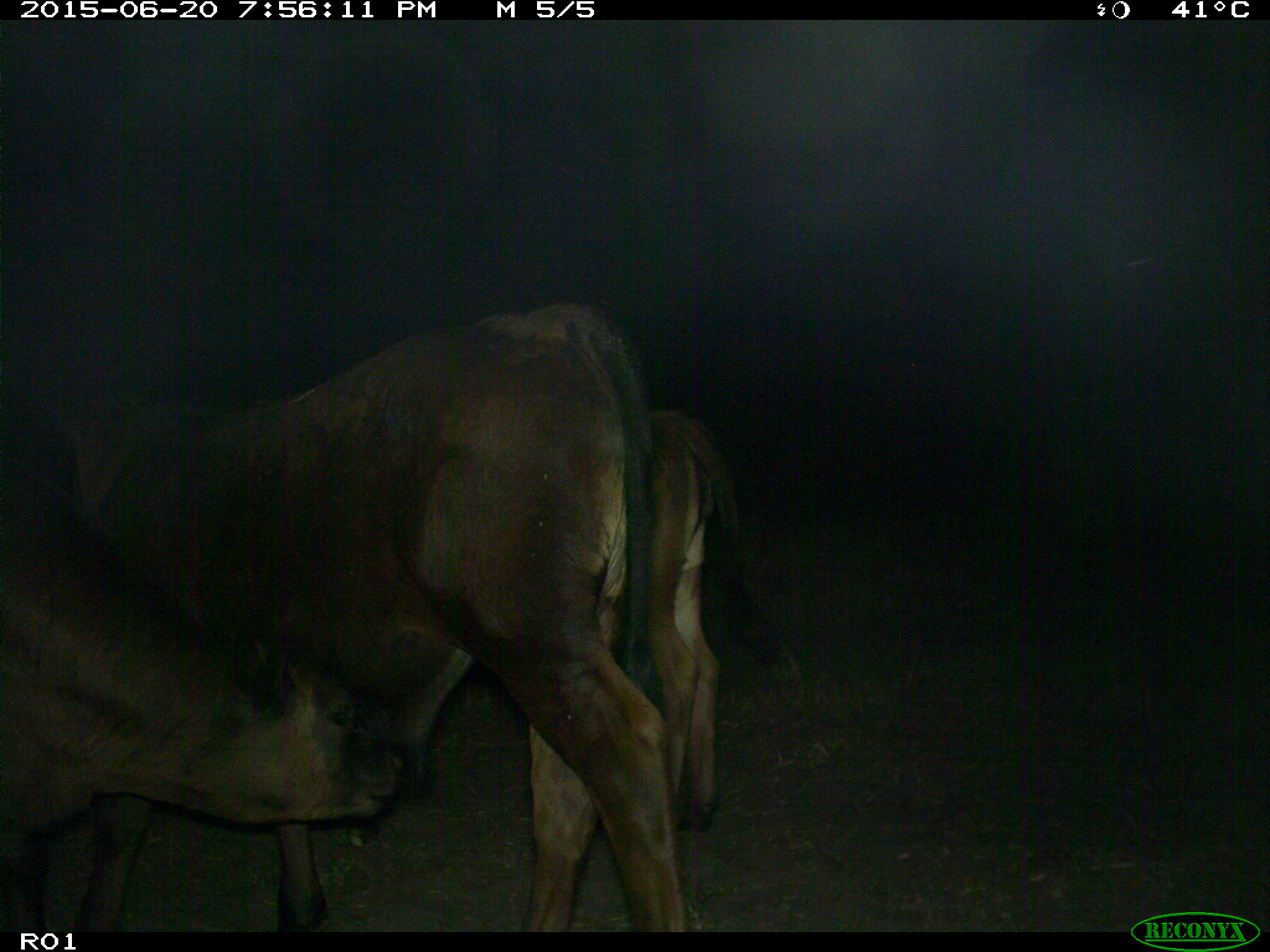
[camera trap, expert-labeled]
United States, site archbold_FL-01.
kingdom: Animalia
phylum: Chordata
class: Mammalia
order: Artiodactyla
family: Bovidae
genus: Bos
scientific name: Bos taurus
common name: domestic cow